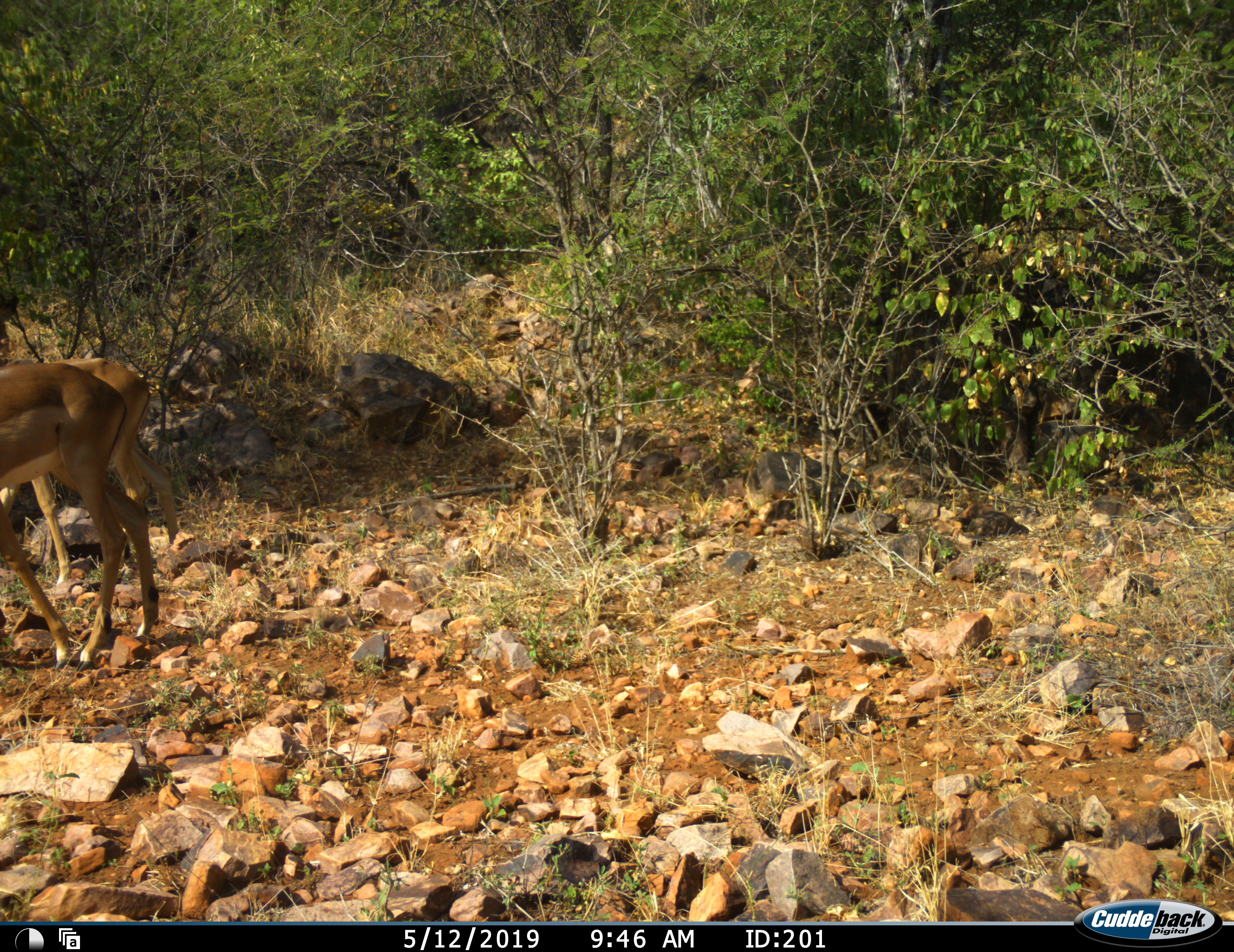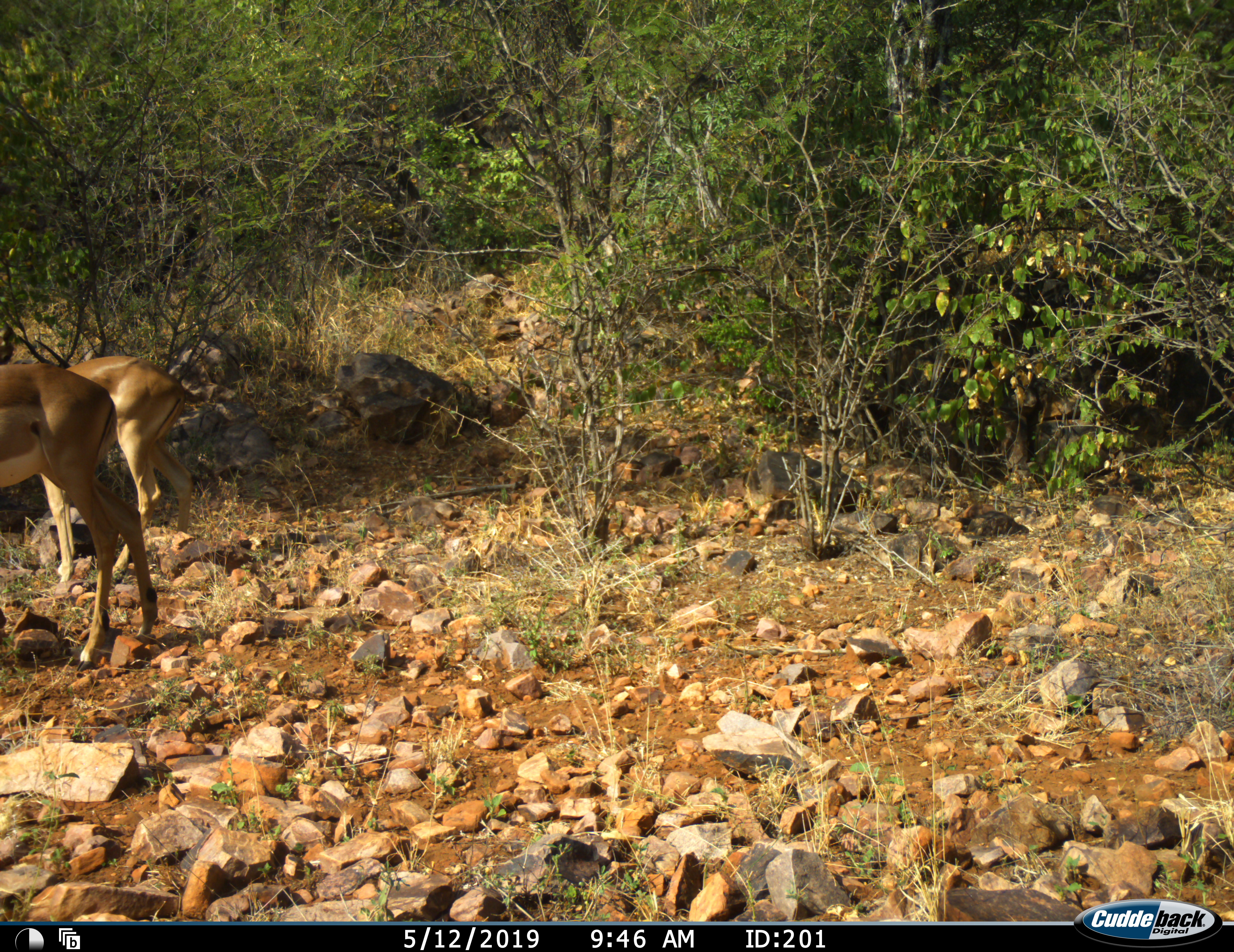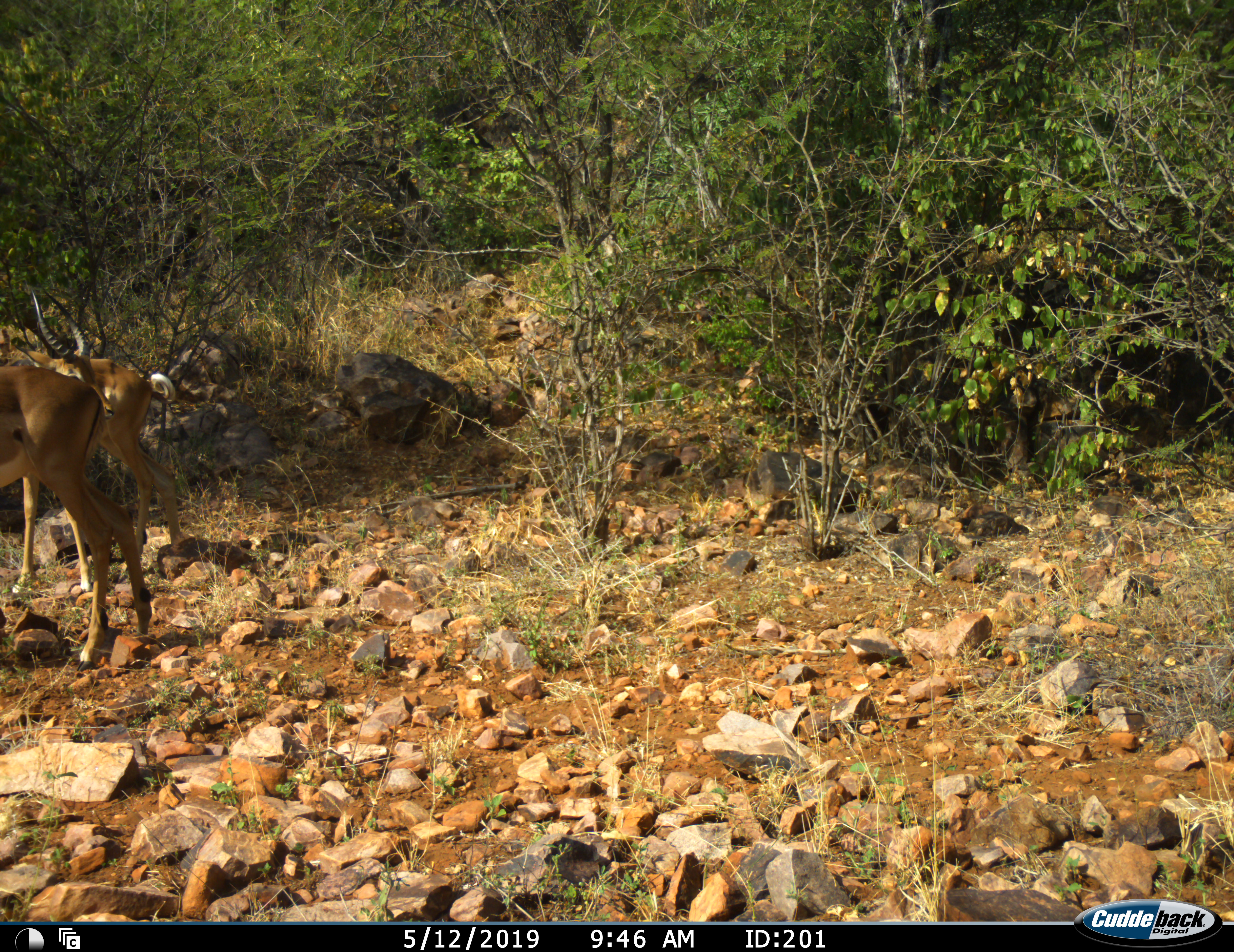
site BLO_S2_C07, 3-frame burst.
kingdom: Animalia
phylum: Chordata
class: Mammalia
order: Artiodactyla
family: Bovidae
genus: Aepyceros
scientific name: Aepyceros melampus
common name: impala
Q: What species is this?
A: Impala (Aepyceros melampus).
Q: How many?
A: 2.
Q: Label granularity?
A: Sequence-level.